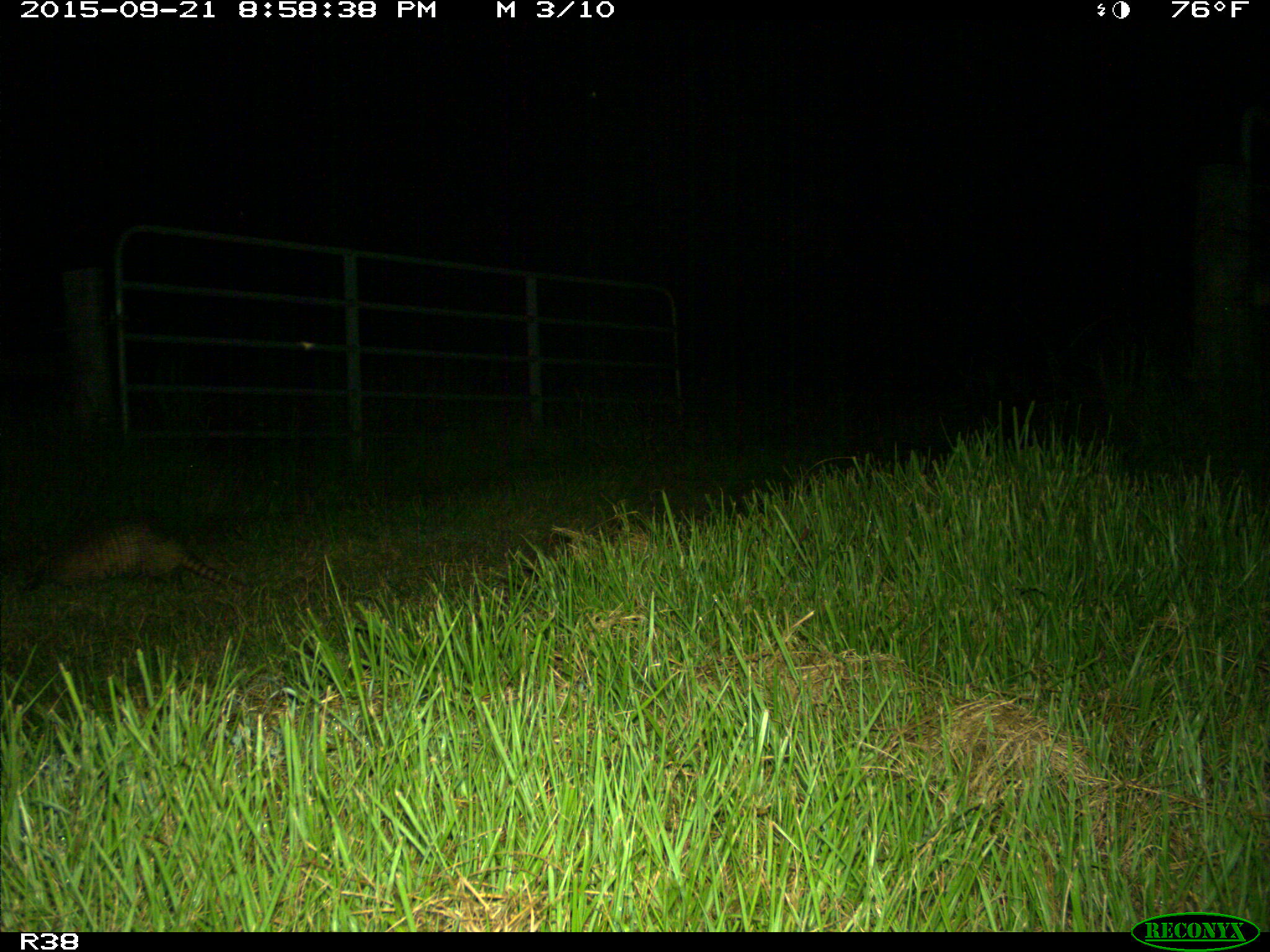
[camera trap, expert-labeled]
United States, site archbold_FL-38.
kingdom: Animalia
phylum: Chordata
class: Mammalia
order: Cingulata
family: Dasypodidae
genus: Dasypus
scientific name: Dasypus novemcinctus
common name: nine-banded armadillo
Dasypus novemcinctus (nine-banded armadillo).